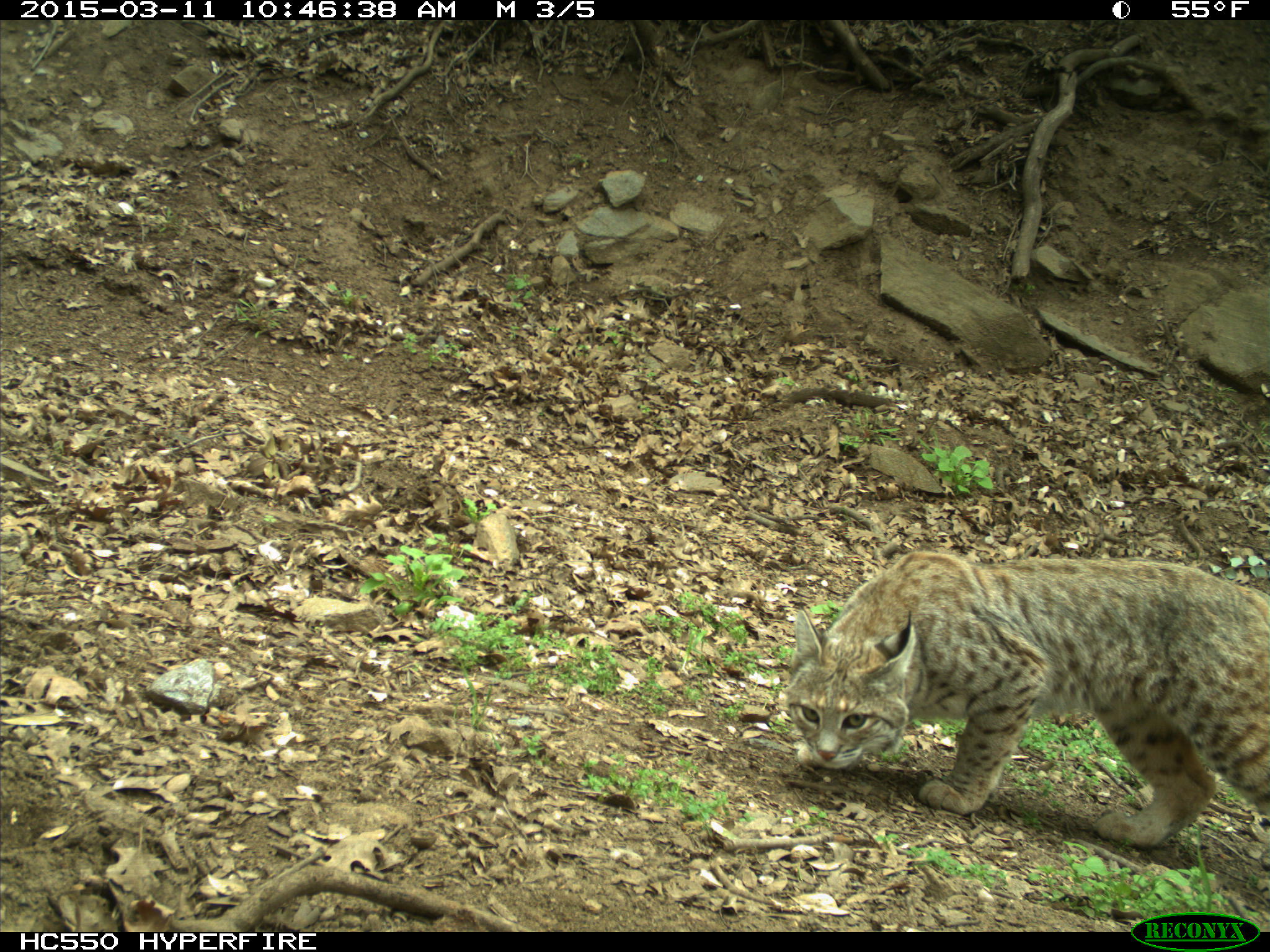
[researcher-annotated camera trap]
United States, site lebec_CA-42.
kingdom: Animalia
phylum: Chordata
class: Mammalia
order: Carnivora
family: Felidae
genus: Lynx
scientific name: Lynx rufus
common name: bobcat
Lynx rufus (bobcat).